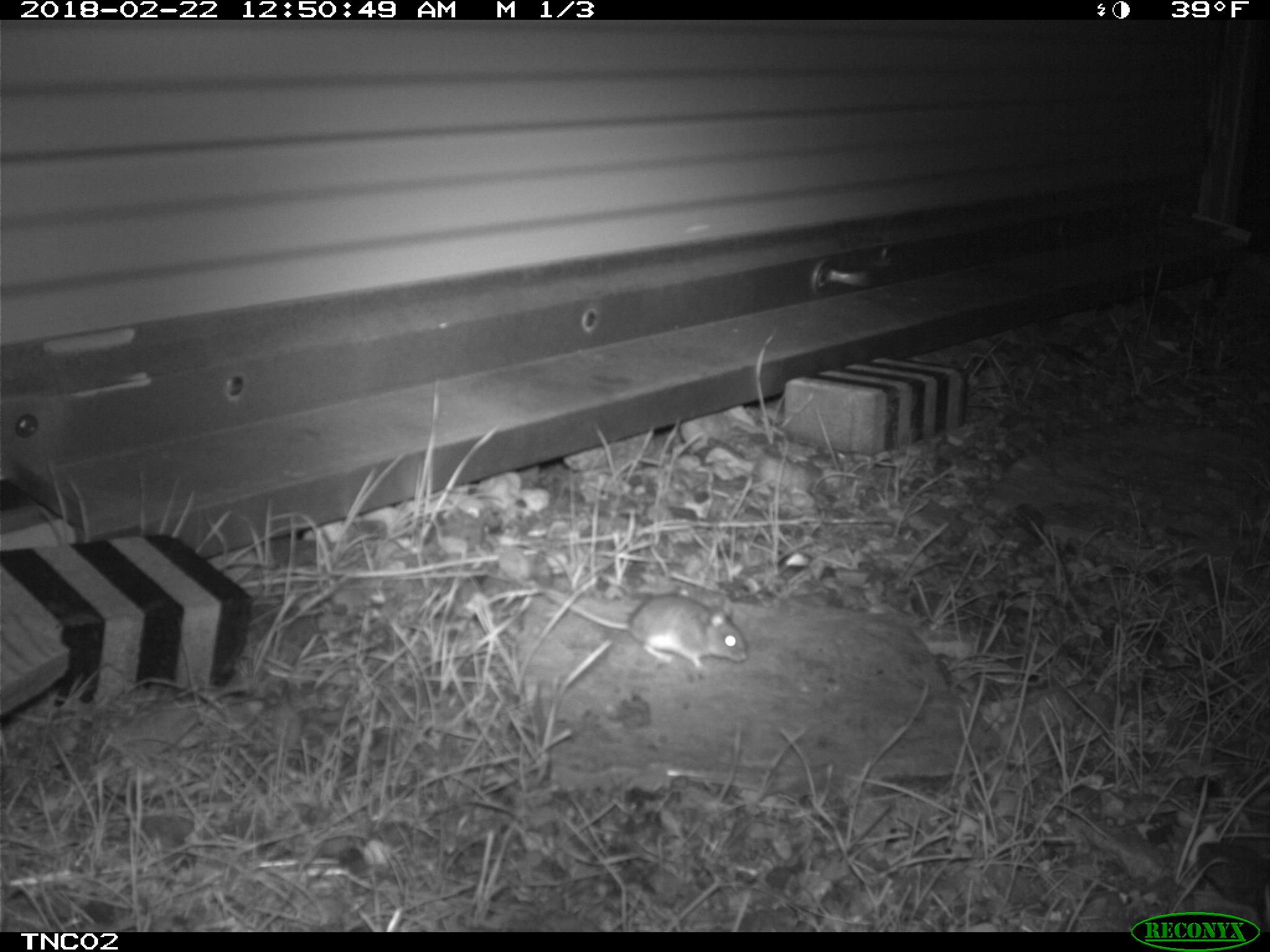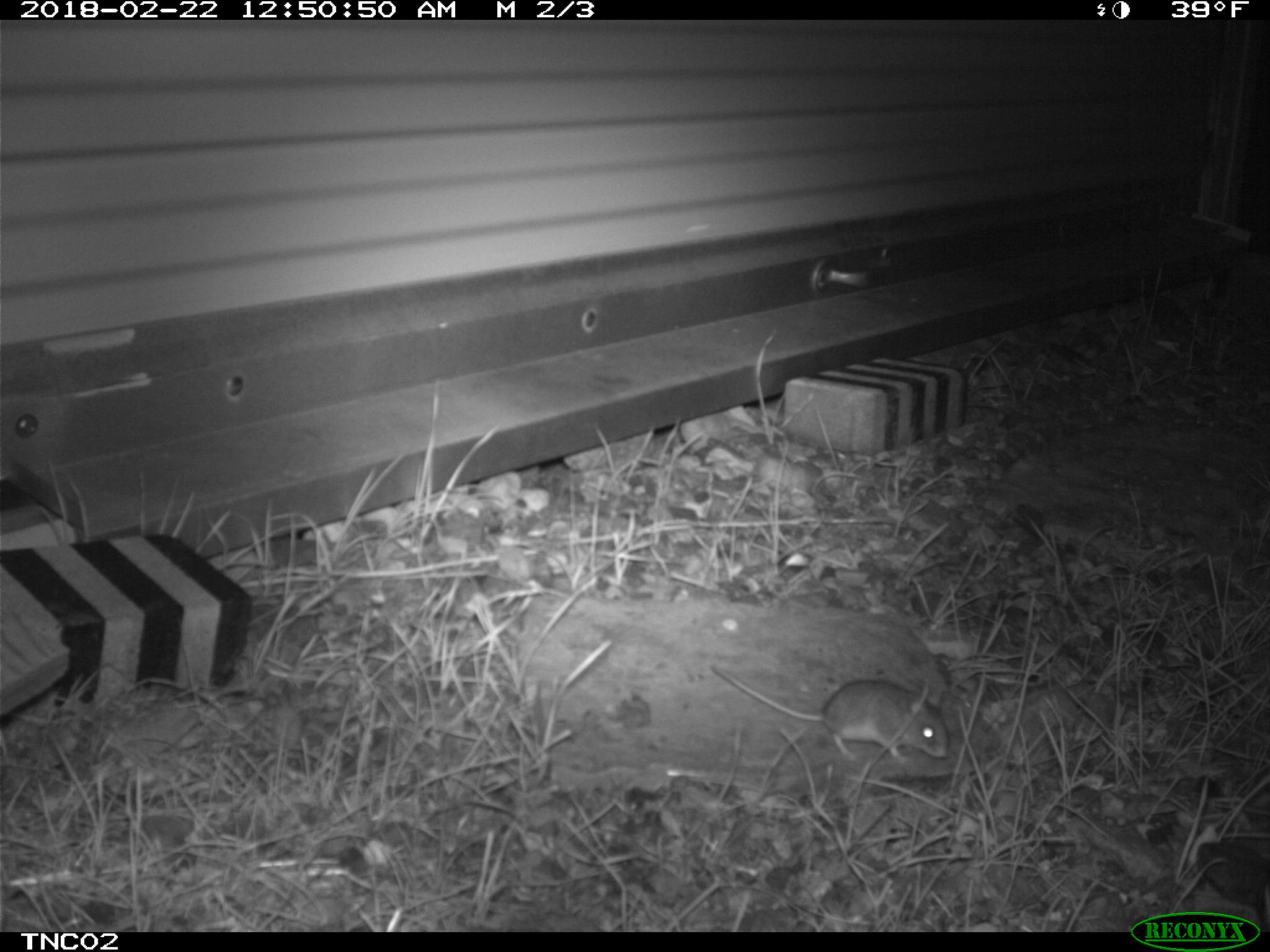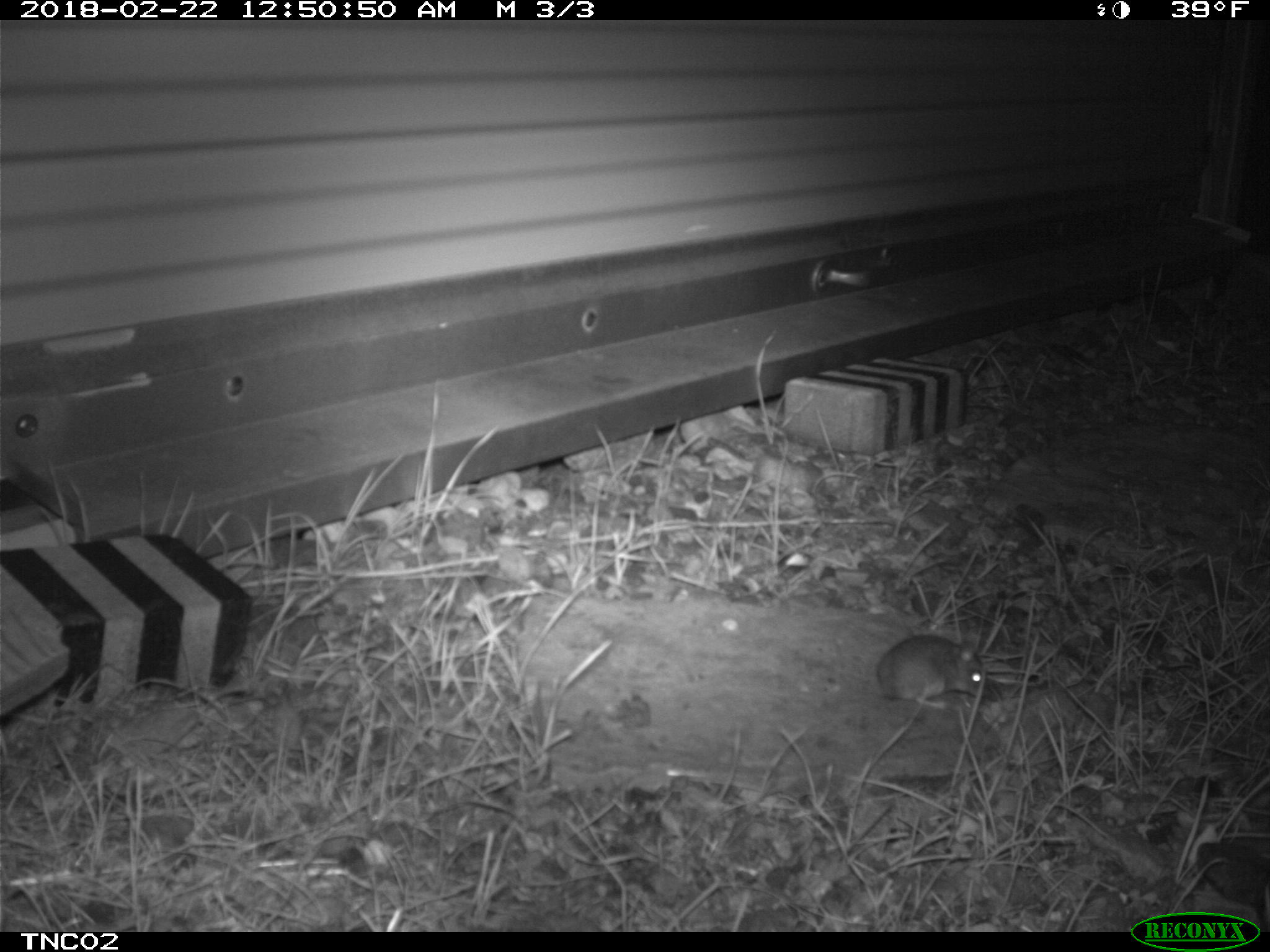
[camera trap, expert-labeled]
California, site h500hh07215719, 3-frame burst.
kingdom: Animalia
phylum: Chordata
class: Mammalia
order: Rodentia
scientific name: Rodentia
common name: rodent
Rodent (Rodentia).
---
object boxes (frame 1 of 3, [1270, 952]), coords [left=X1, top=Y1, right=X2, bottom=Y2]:
rodent: [left=525, top=575, right=748, bottom=667]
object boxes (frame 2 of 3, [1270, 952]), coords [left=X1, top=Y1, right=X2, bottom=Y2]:
rodent: [left=709, top=665, right=951, bottom=765]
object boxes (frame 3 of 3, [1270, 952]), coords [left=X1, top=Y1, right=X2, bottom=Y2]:
rodent: [left=877, top=633, right=983, bottom=709]